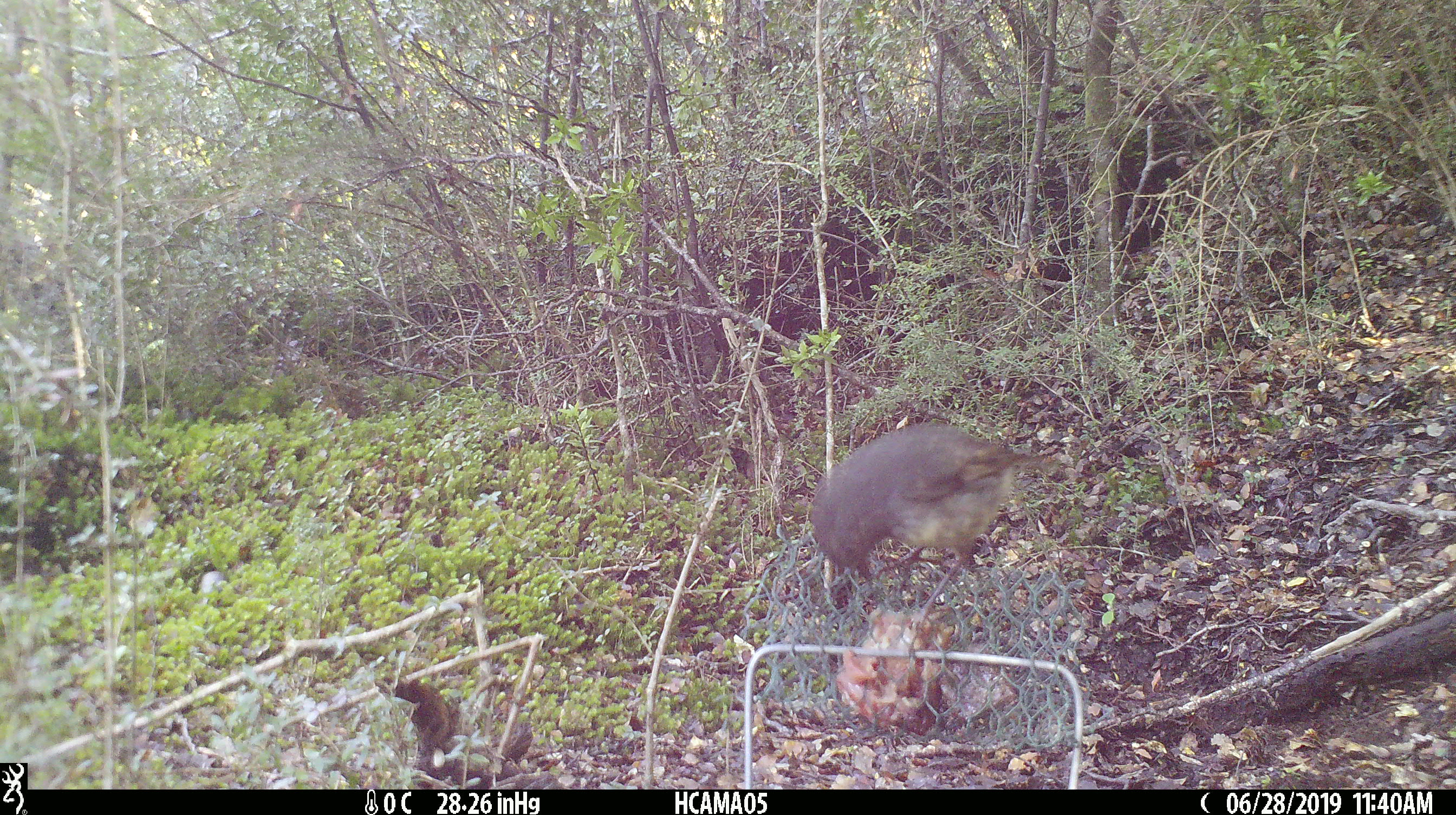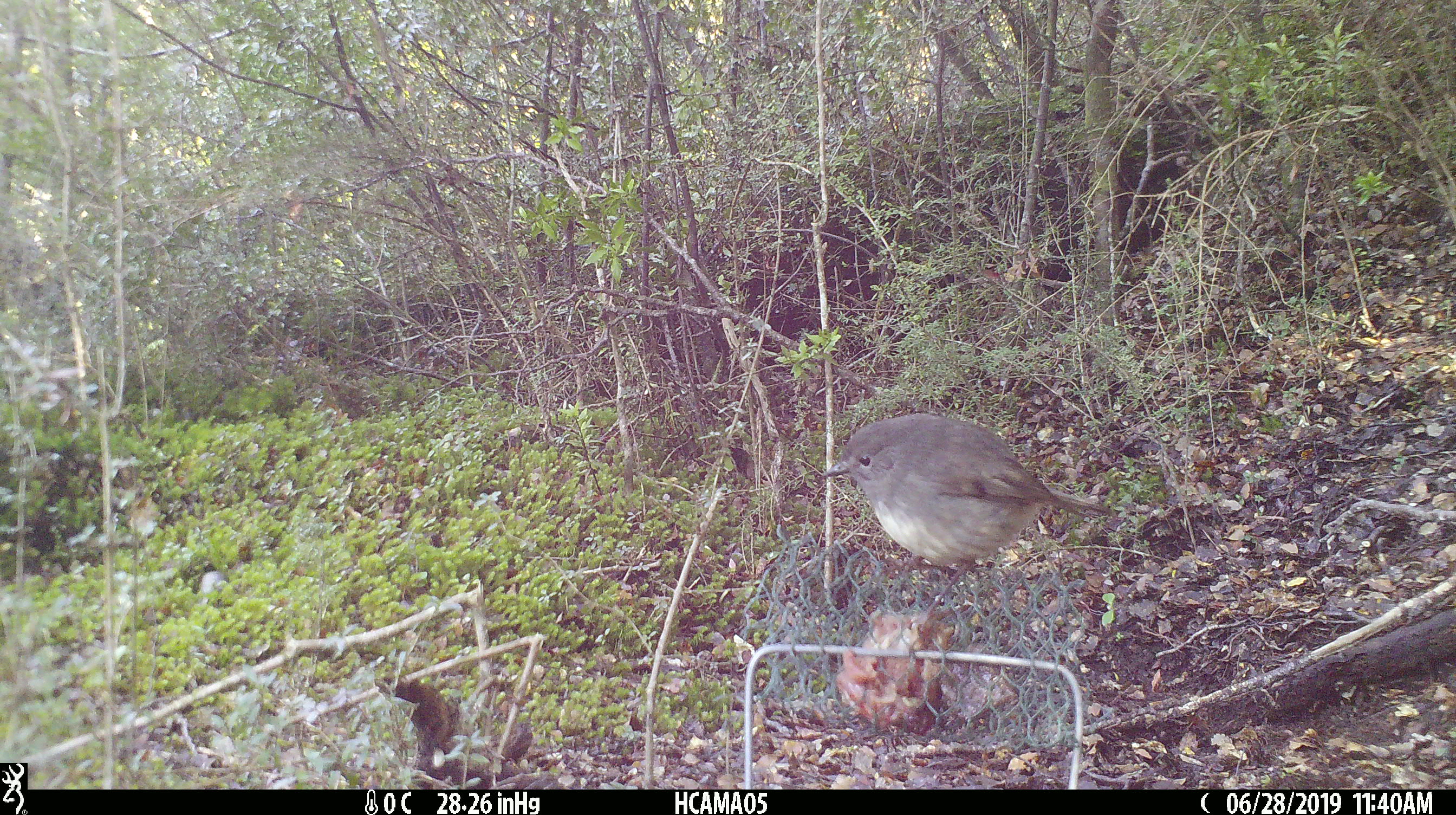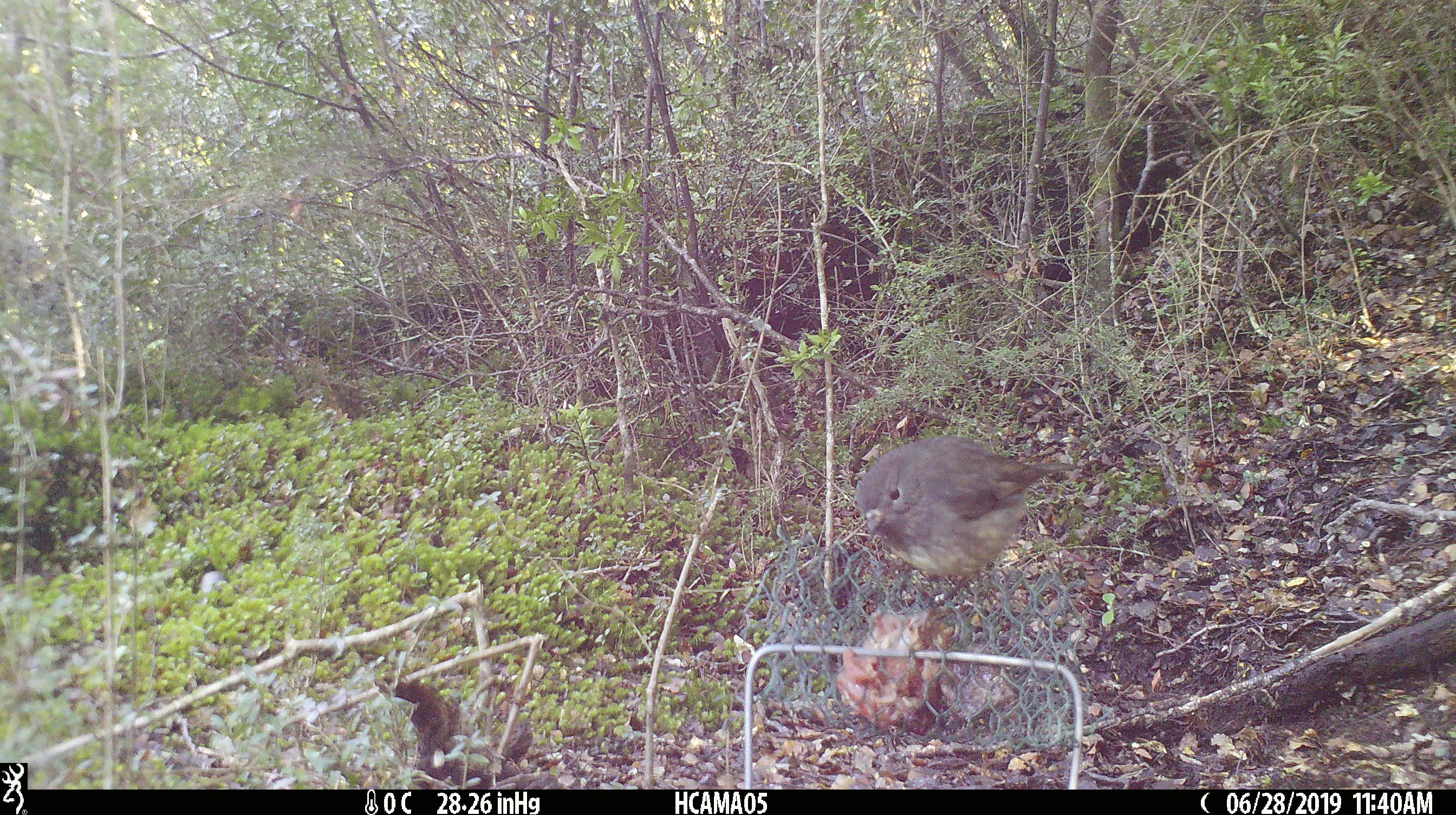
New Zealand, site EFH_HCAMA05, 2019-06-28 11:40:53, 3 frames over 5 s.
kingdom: Animalia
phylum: Chordata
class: Aves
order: Passeriformes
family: Petroicidae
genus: Petroica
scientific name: Petroica australis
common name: new zealand robin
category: robin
Robin (new zealand robin) (Petroica australis).